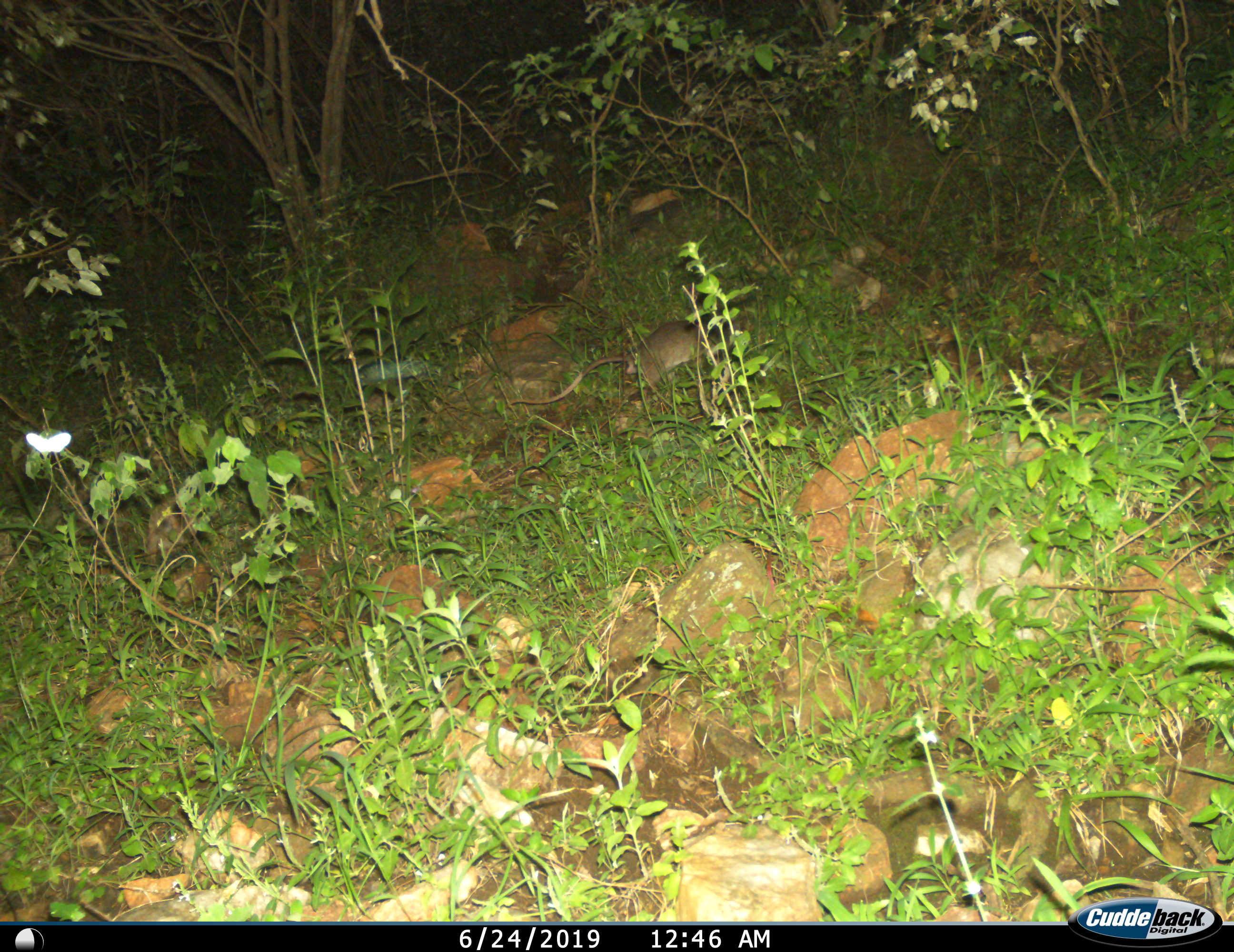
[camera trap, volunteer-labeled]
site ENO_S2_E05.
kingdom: Animalia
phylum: Chordata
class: Mammalia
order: Rodentia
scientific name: Rodentia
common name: rodent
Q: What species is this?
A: Rodent (Rodentia).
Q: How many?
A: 1.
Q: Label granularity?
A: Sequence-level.